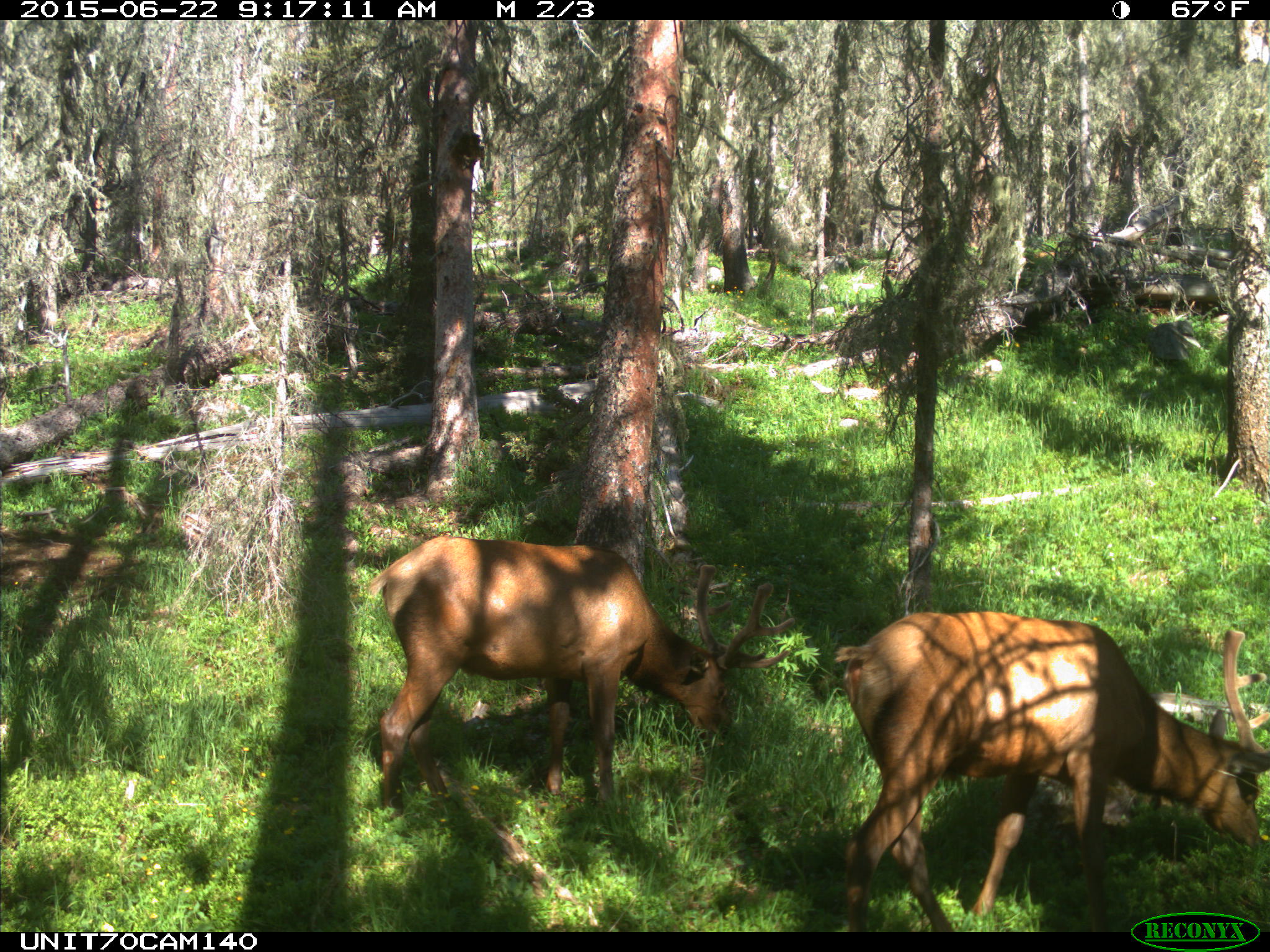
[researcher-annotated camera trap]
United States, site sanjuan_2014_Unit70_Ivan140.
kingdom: Animalia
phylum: Chordata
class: Mammalia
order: Artiodactyla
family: Cervidae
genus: Cervus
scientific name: Cervus elaphus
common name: red deer